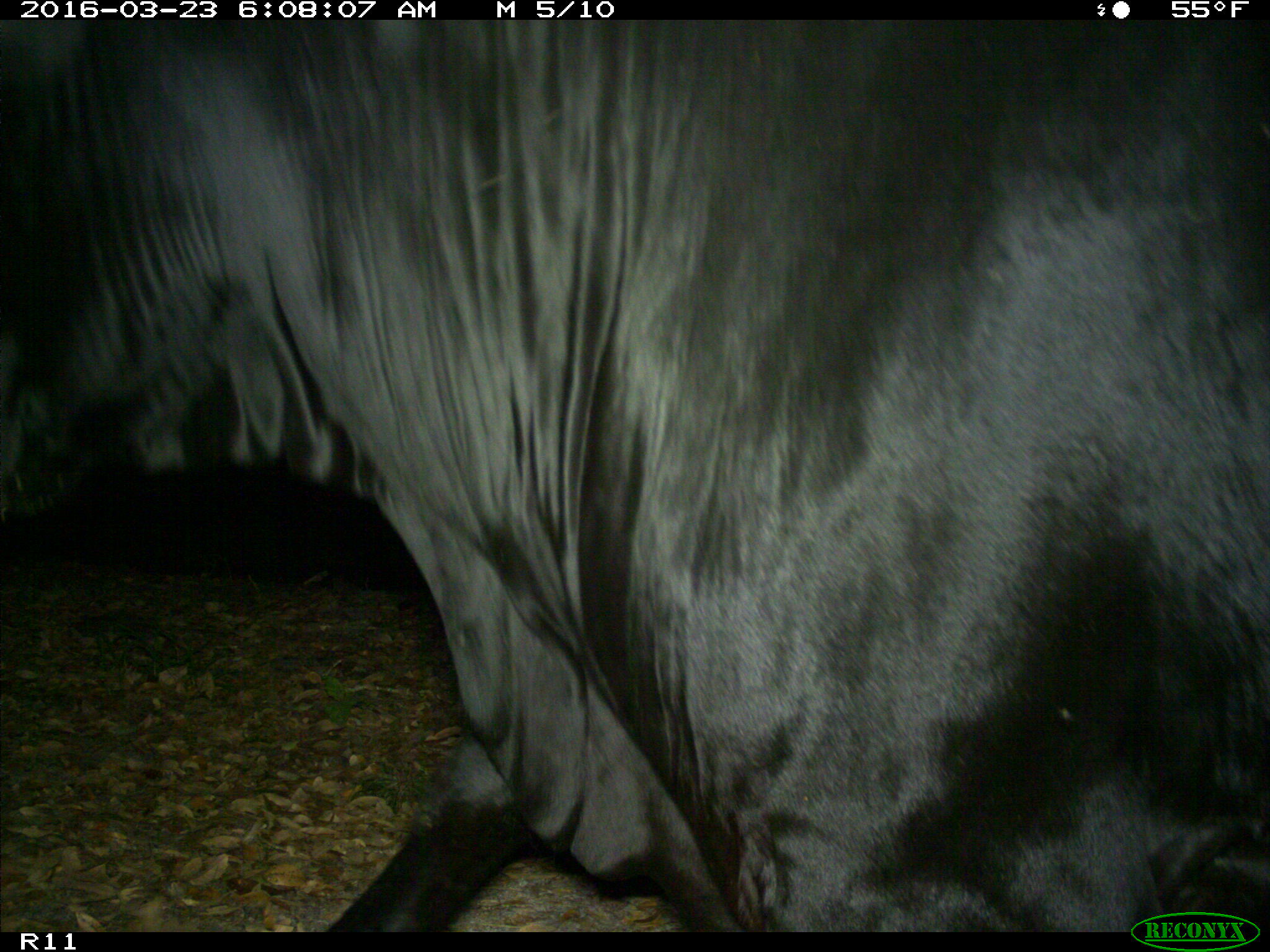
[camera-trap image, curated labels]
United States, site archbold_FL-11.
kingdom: Animalia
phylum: Chordata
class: Mammalia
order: Artiodactyla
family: Bovidae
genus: Bos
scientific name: Bos taurus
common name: domestic cow